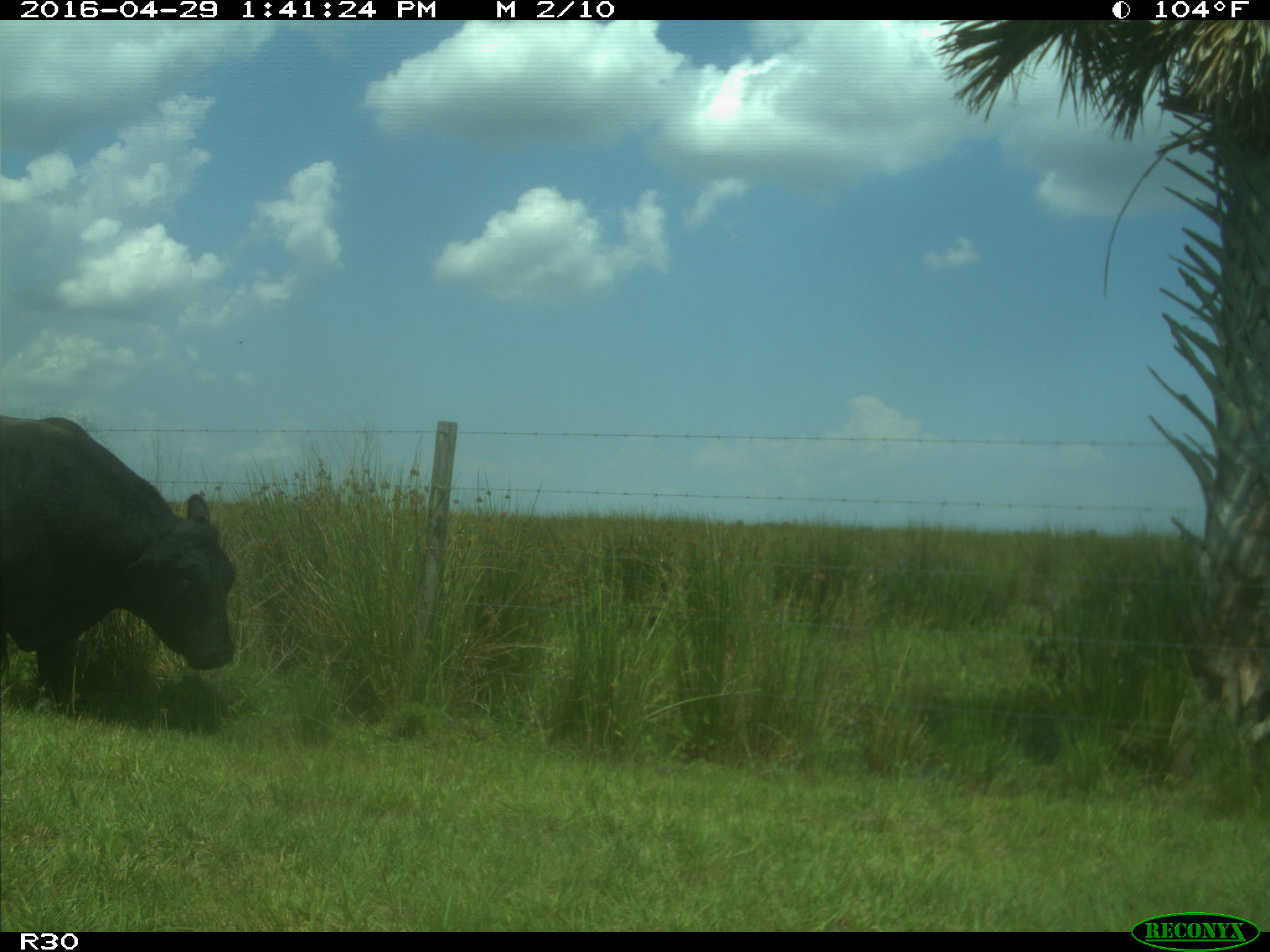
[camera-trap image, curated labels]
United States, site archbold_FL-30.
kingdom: Animalia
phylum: Chordata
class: Mammalia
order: Artiodactyla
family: Bovidae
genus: Bos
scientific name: Bos taurus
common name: domestic cow